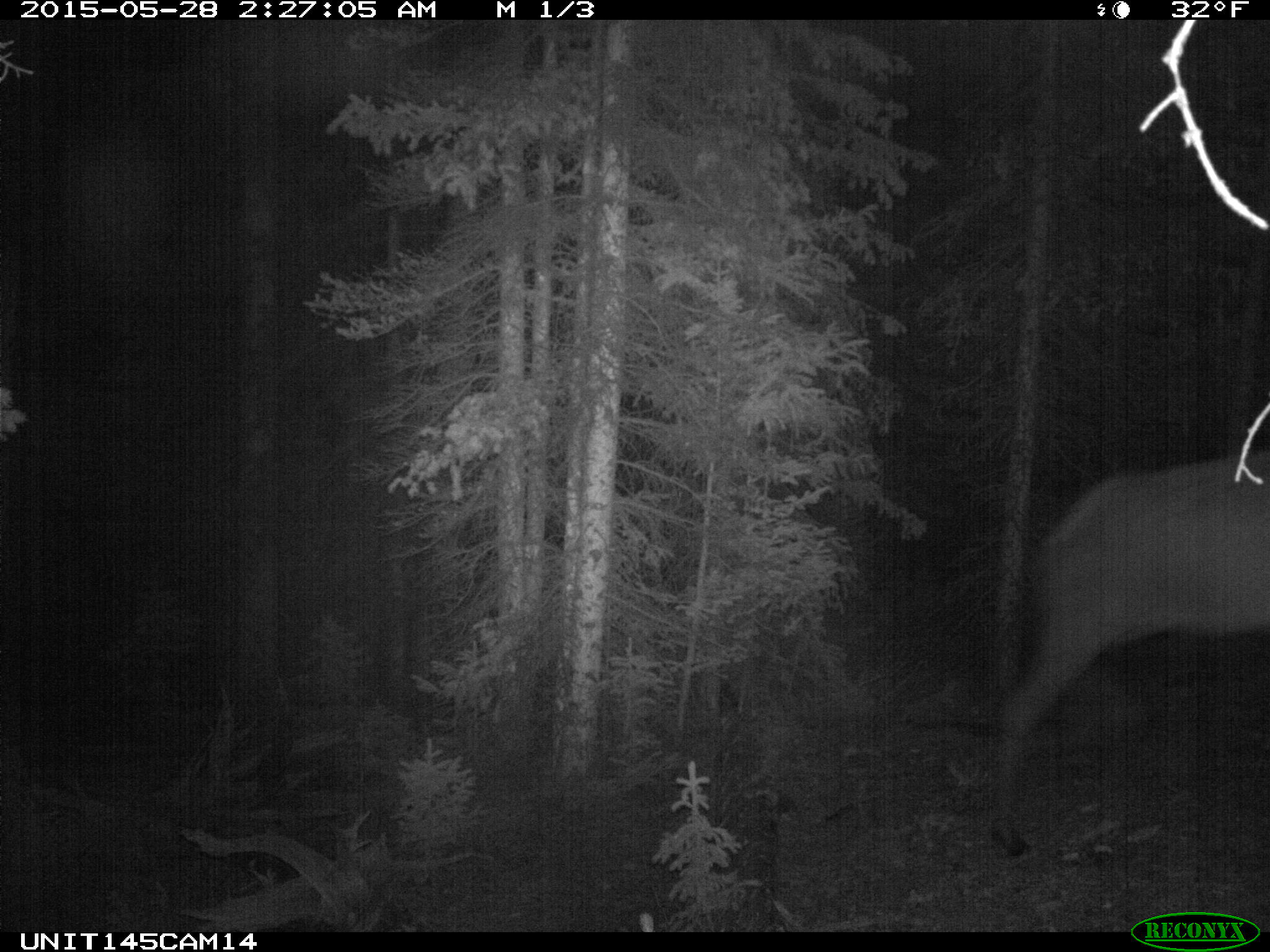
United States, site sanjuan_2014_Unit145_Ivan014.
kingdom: Animalia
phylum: Chordata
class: Mammalia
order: Artiodactyla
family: Cervidae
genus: Cervus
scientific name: Cervus elaphus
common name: red deer